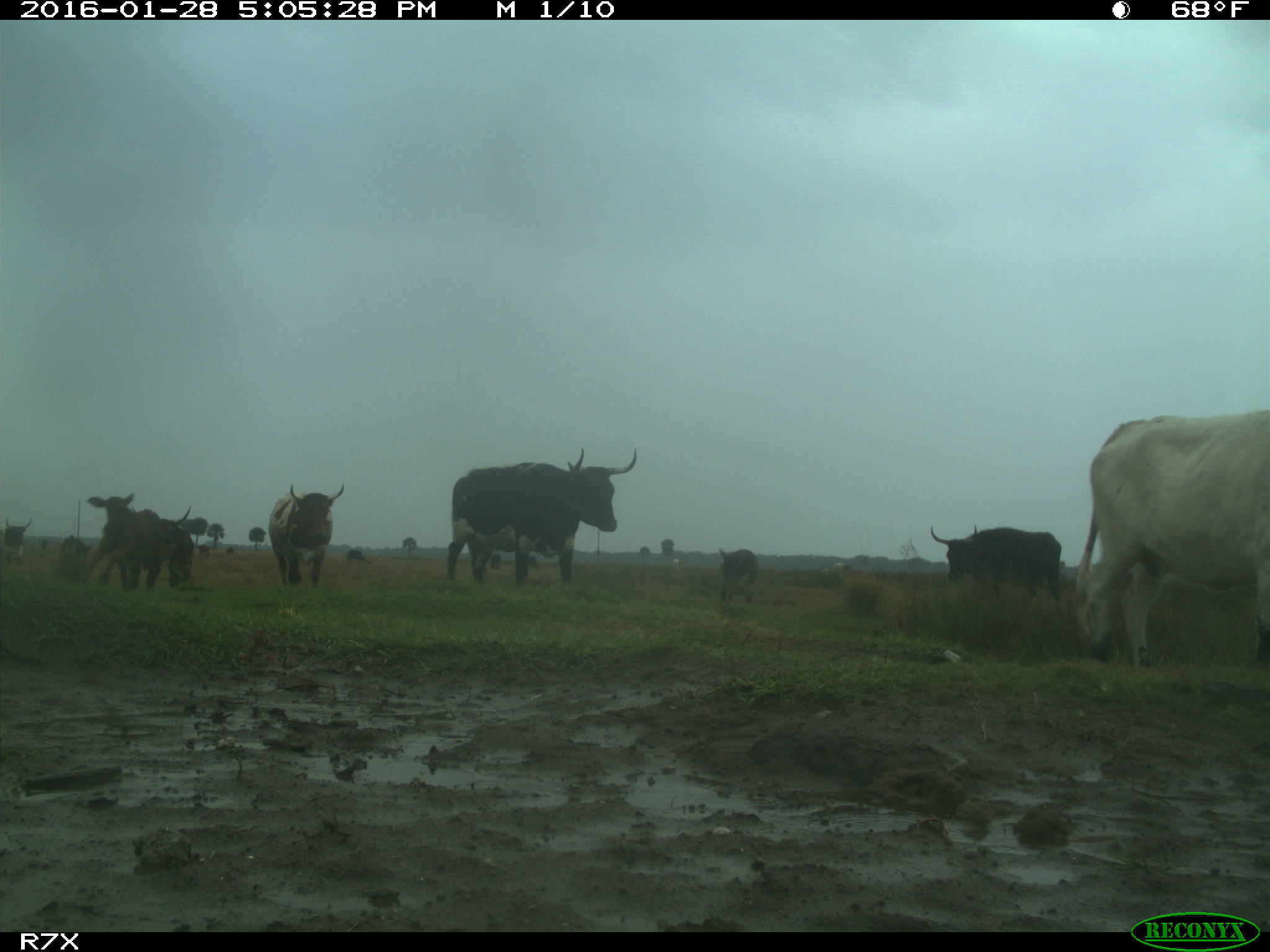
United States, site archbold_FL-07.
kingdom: Animalia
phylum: Chordata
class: Mammalia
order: Artiodactyla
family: Bovidae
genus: Bos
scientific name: Bos taurus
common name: domestic cow